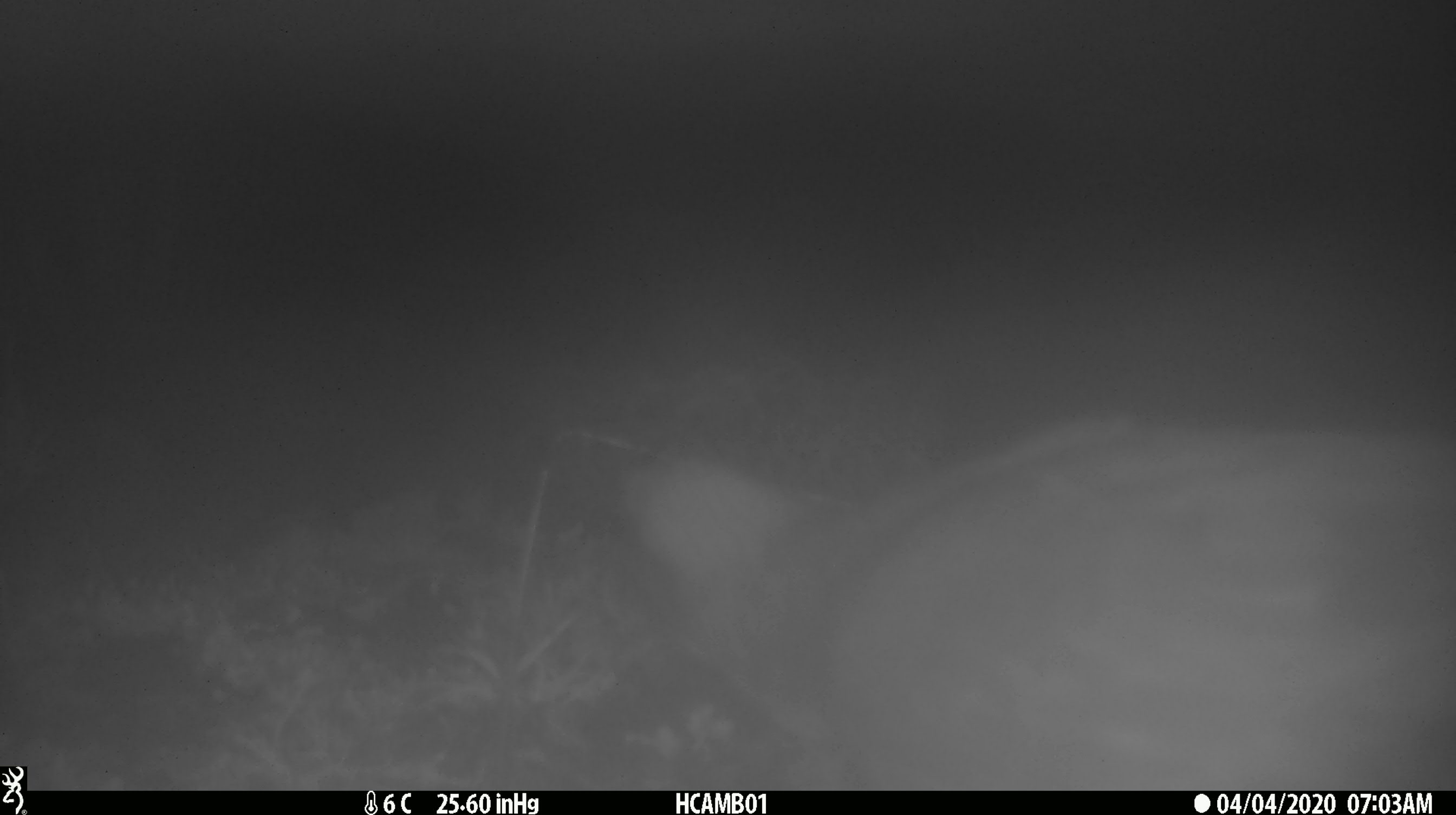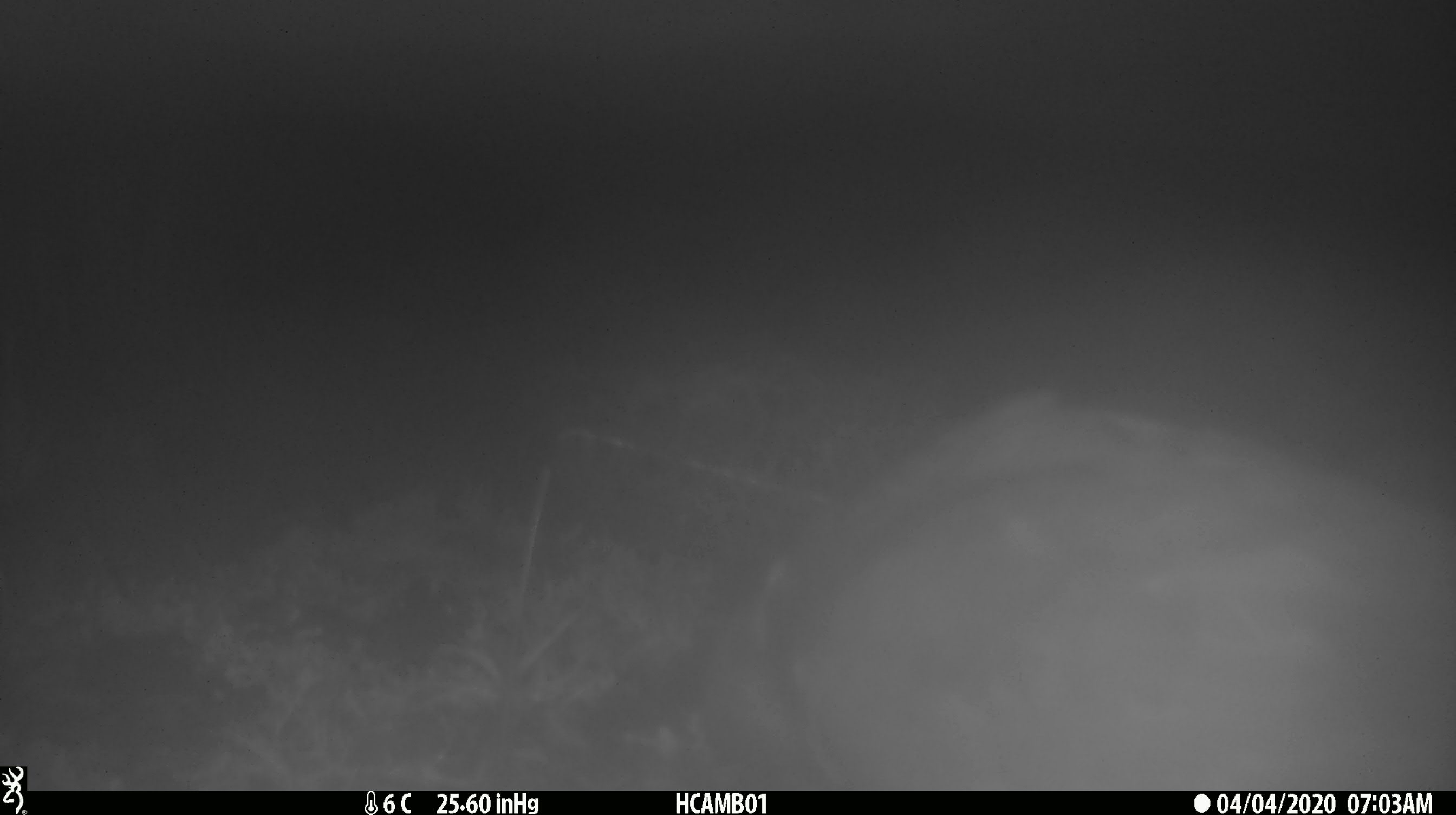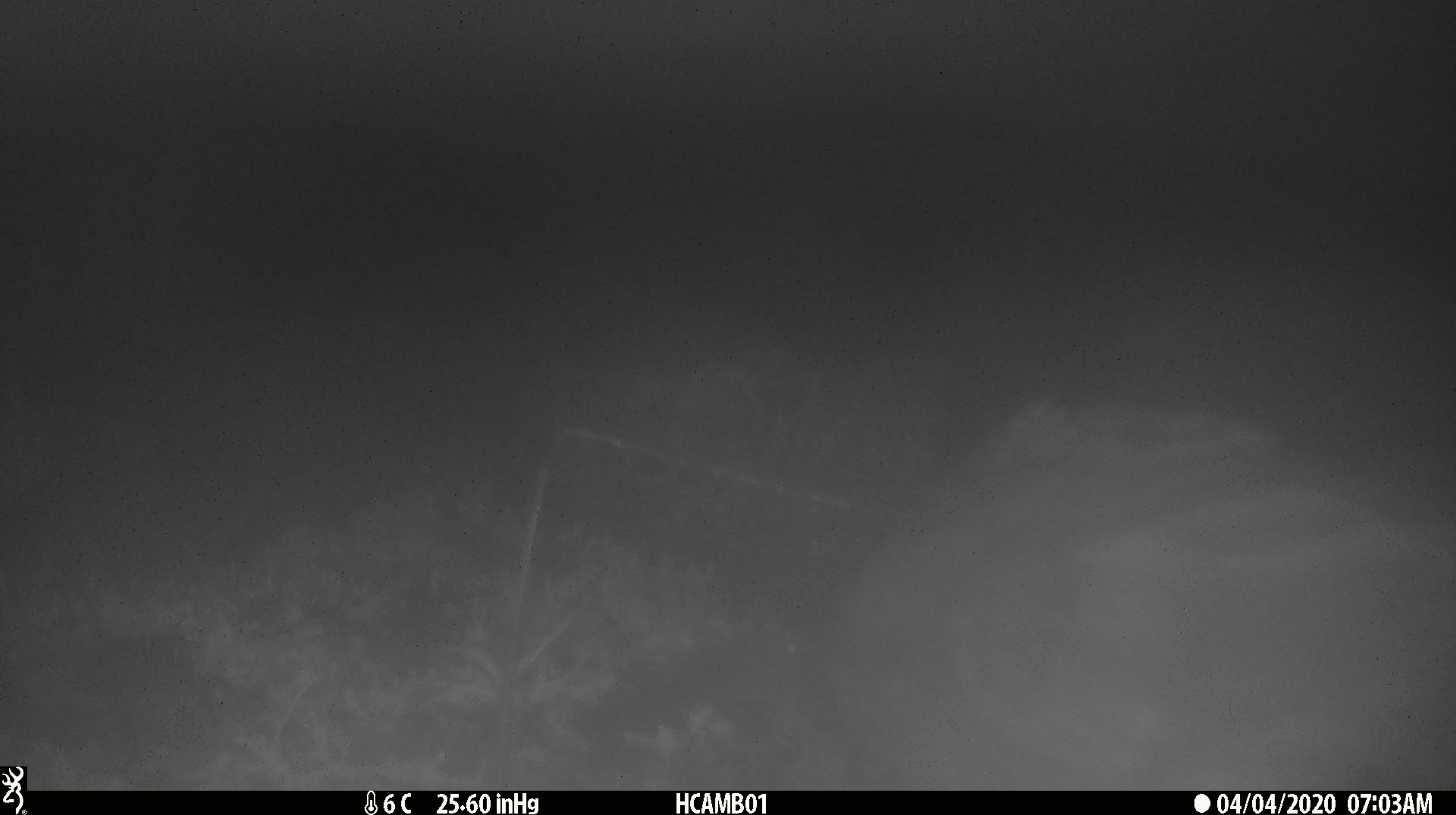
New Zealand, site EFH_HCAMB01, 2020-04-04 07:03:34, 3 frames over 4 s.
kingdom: Animalia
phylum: Chordata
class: Aves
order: Psittaciformes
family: Strigopidae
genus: Nestor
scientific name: Nestor notabilis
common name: kea